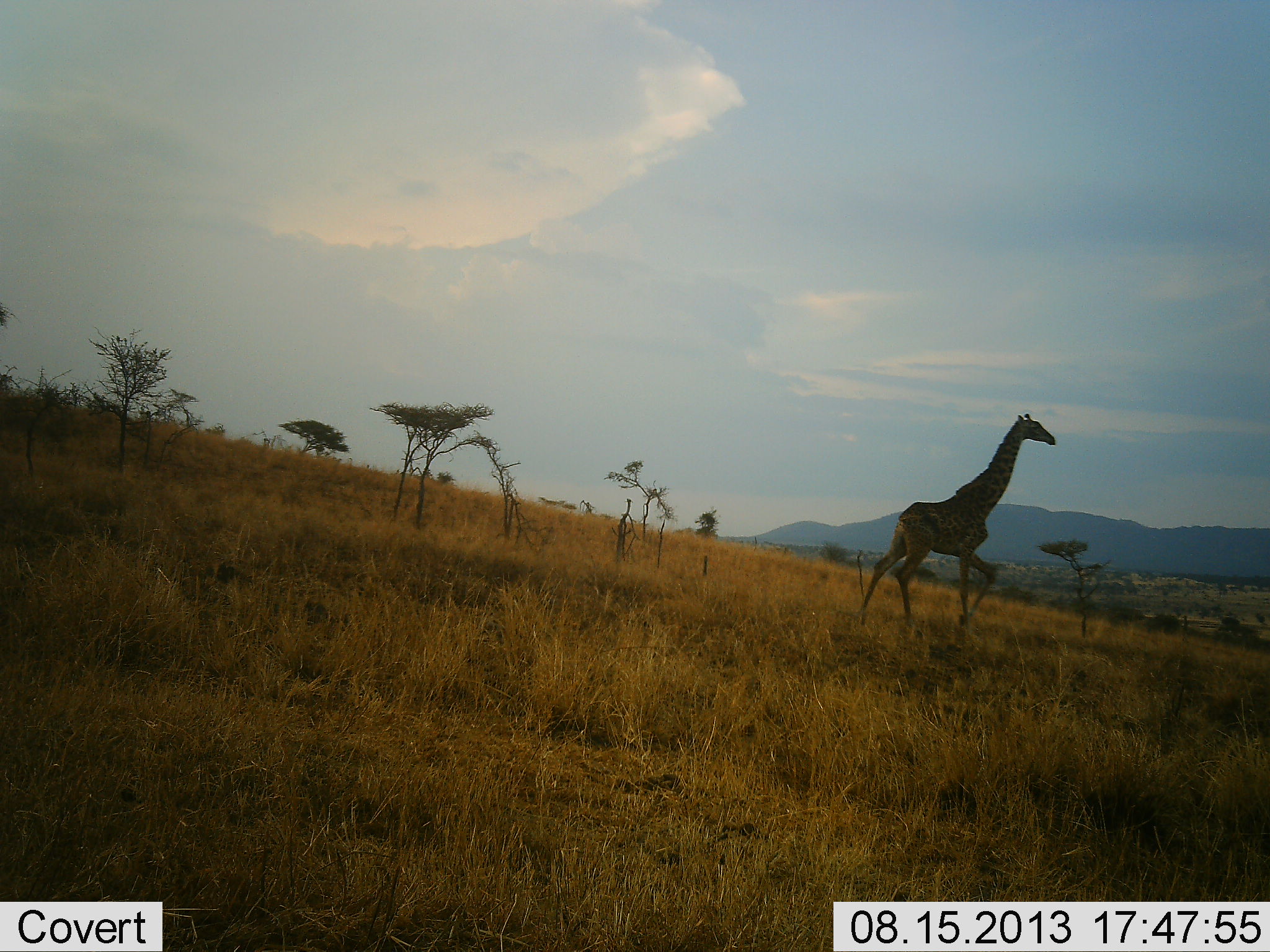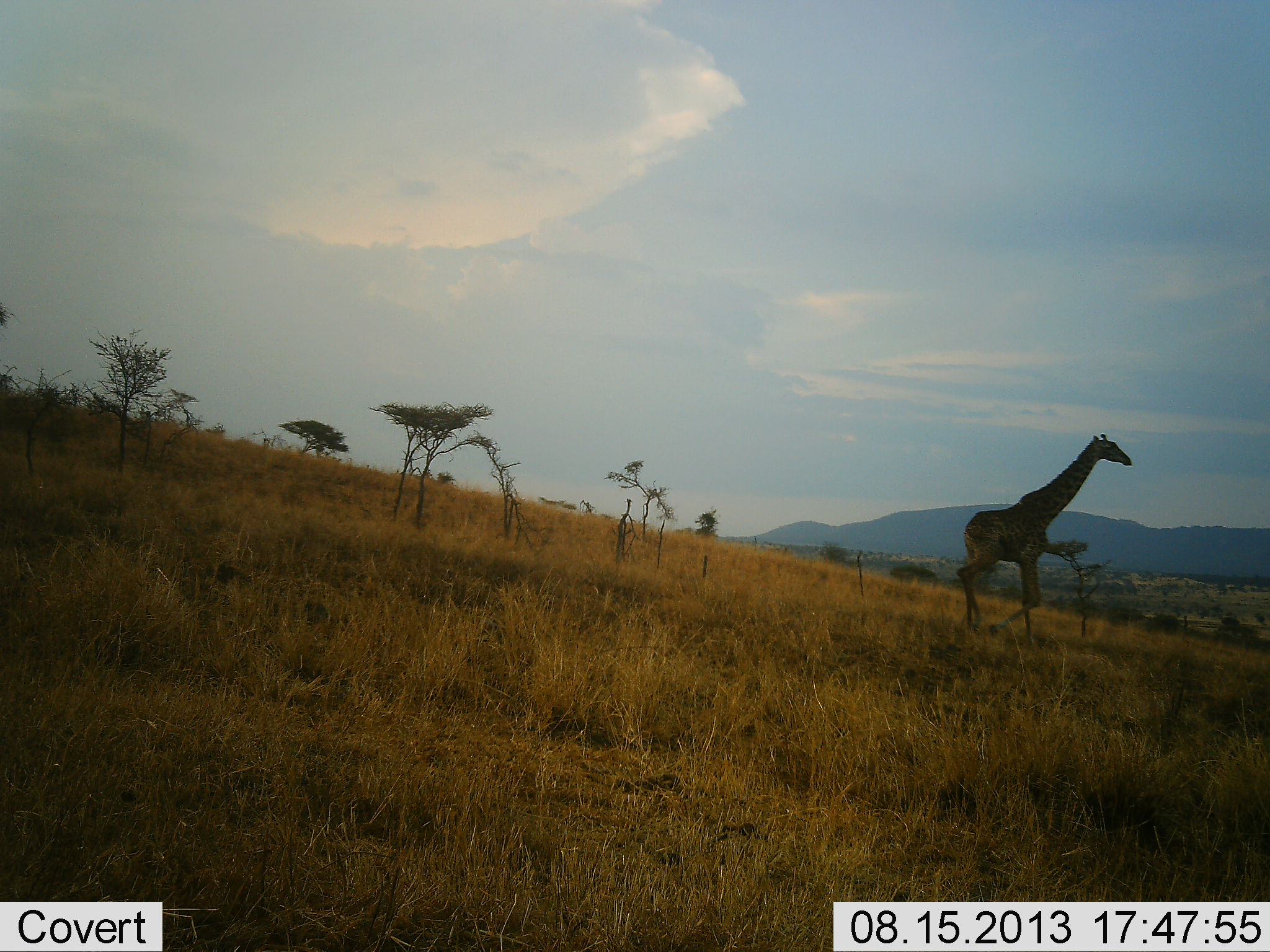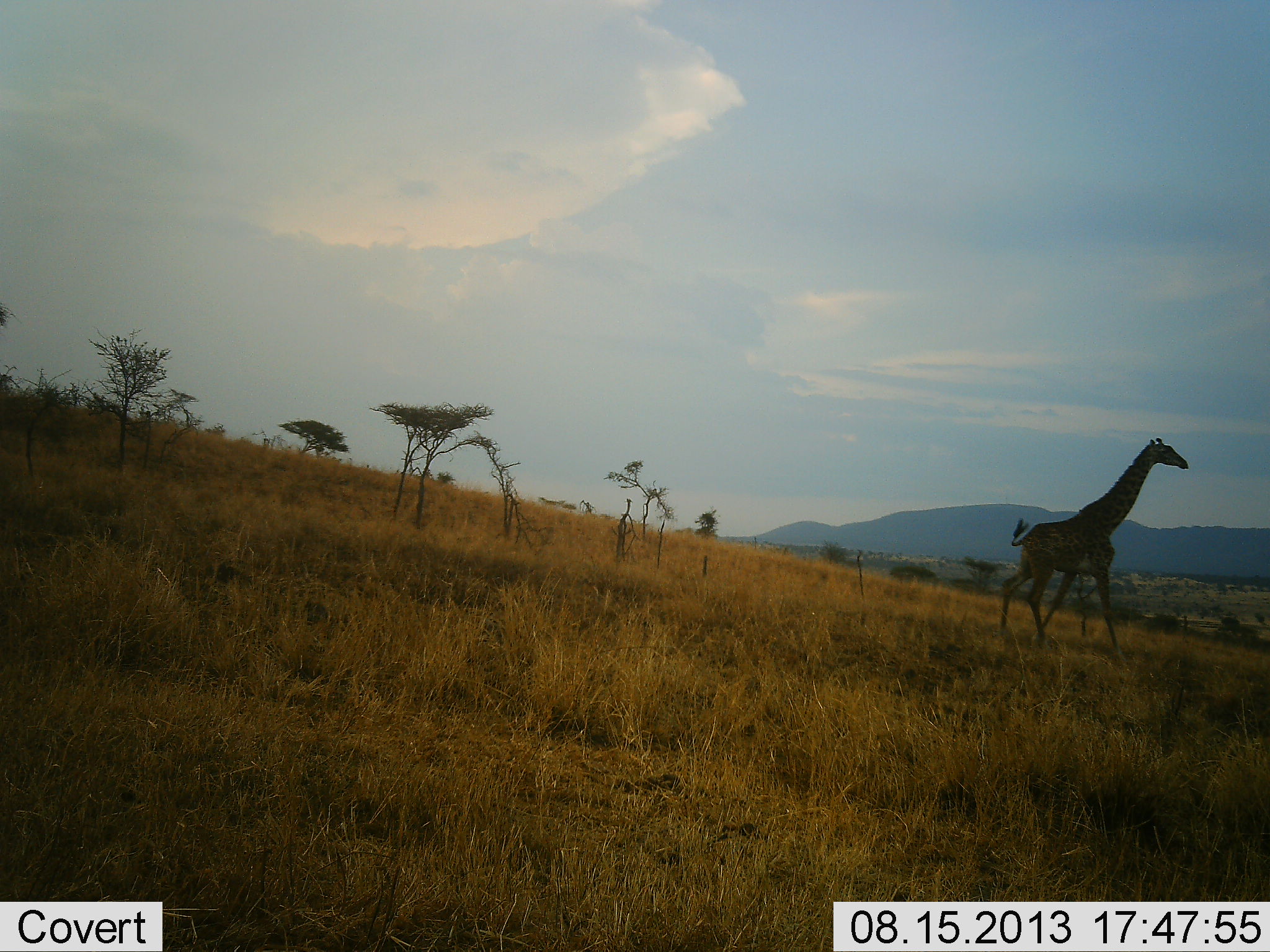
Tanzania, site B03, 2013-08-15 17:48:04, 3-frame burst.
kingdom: Animalia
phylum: Chordata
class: Mammalia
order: Artiodactyla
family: Giraffidae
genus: Giraffa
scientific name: Giraffa camelopardalis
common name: giraffe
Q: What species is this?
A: Giraffe (Giraffa camelopardalis).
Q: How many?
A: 1.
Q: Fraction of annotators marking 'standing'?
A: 4%.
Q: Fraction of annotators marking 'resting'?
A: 0%.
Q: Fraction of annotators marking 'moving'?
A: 96%.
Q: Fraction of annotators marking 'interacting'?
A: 0%.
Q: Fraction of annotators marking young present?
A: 0%.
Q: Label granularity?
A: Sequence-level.